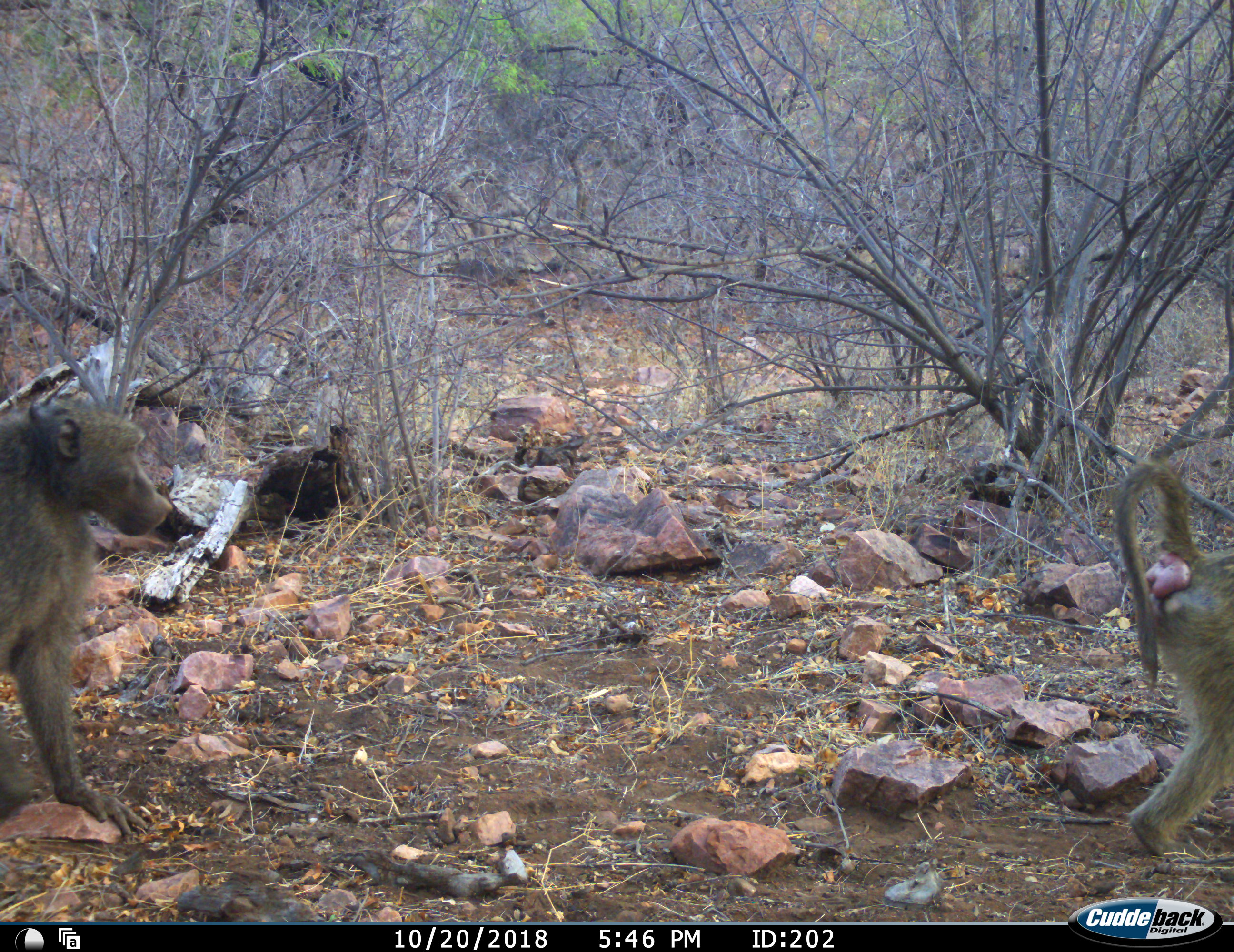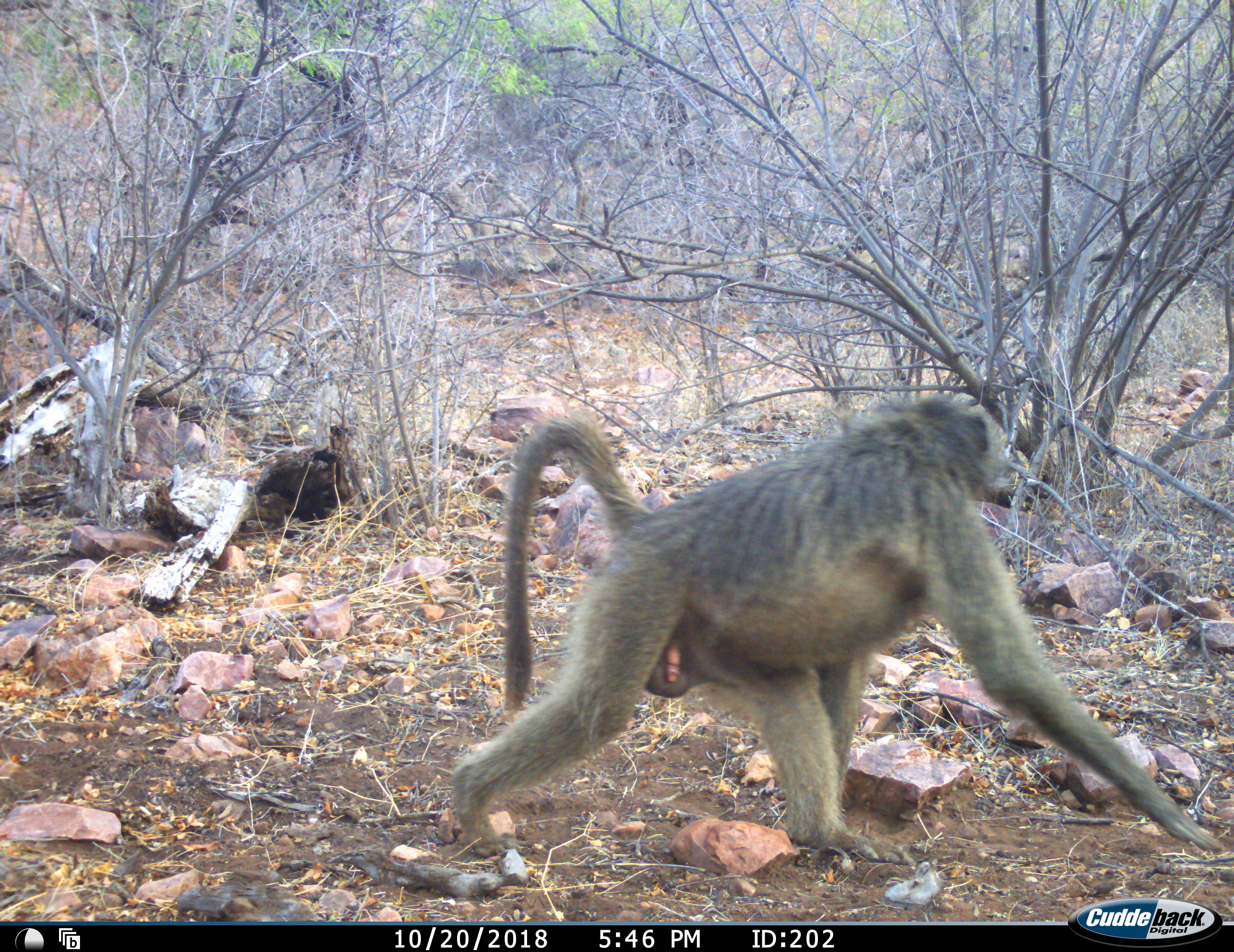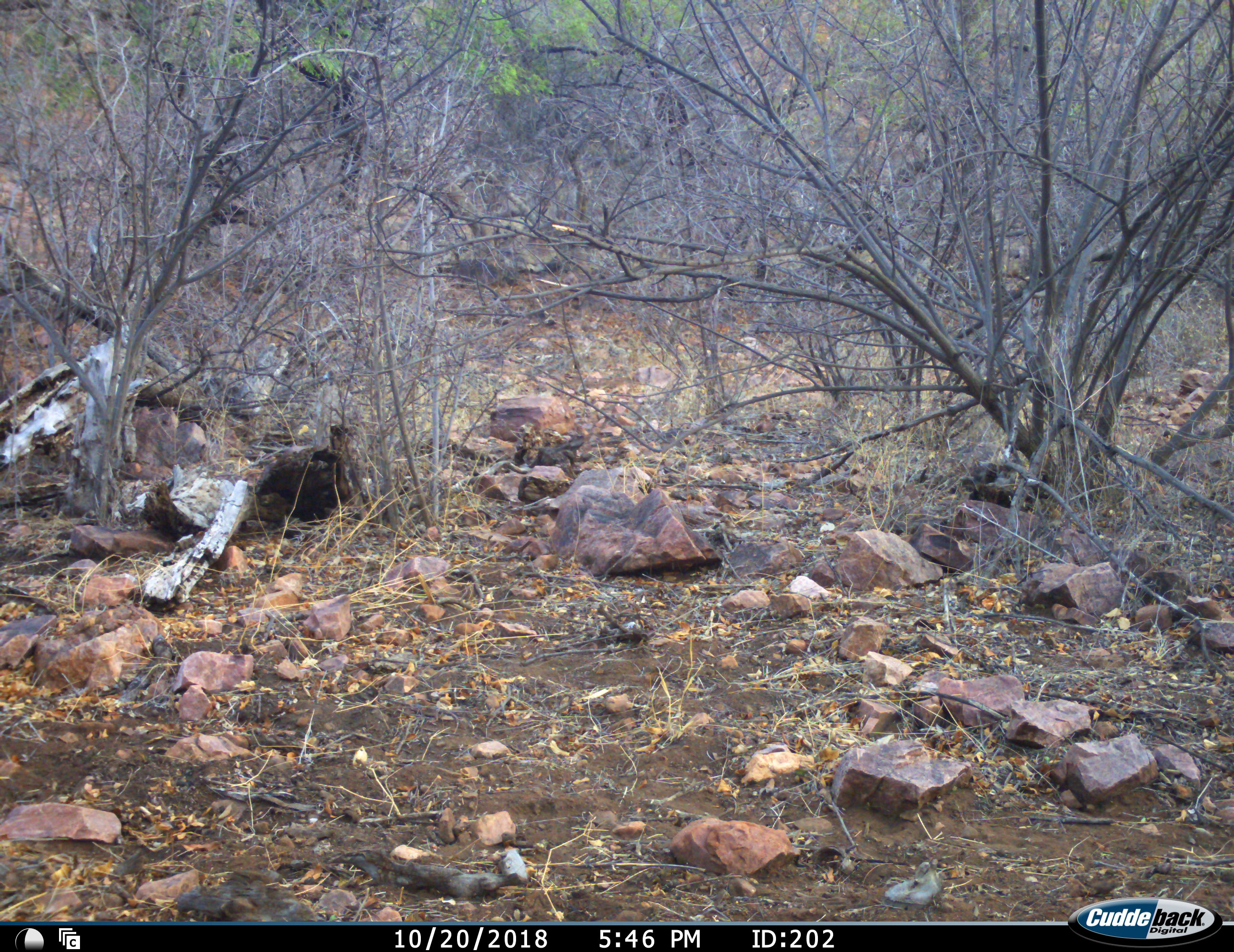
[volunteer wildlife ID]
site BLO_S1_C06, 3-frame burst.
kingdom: Animalia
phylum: Chordata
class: Mammalia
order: Primates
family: Cercopithecidae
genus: Papio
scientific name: Papio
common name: baboon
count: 2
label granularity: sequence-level